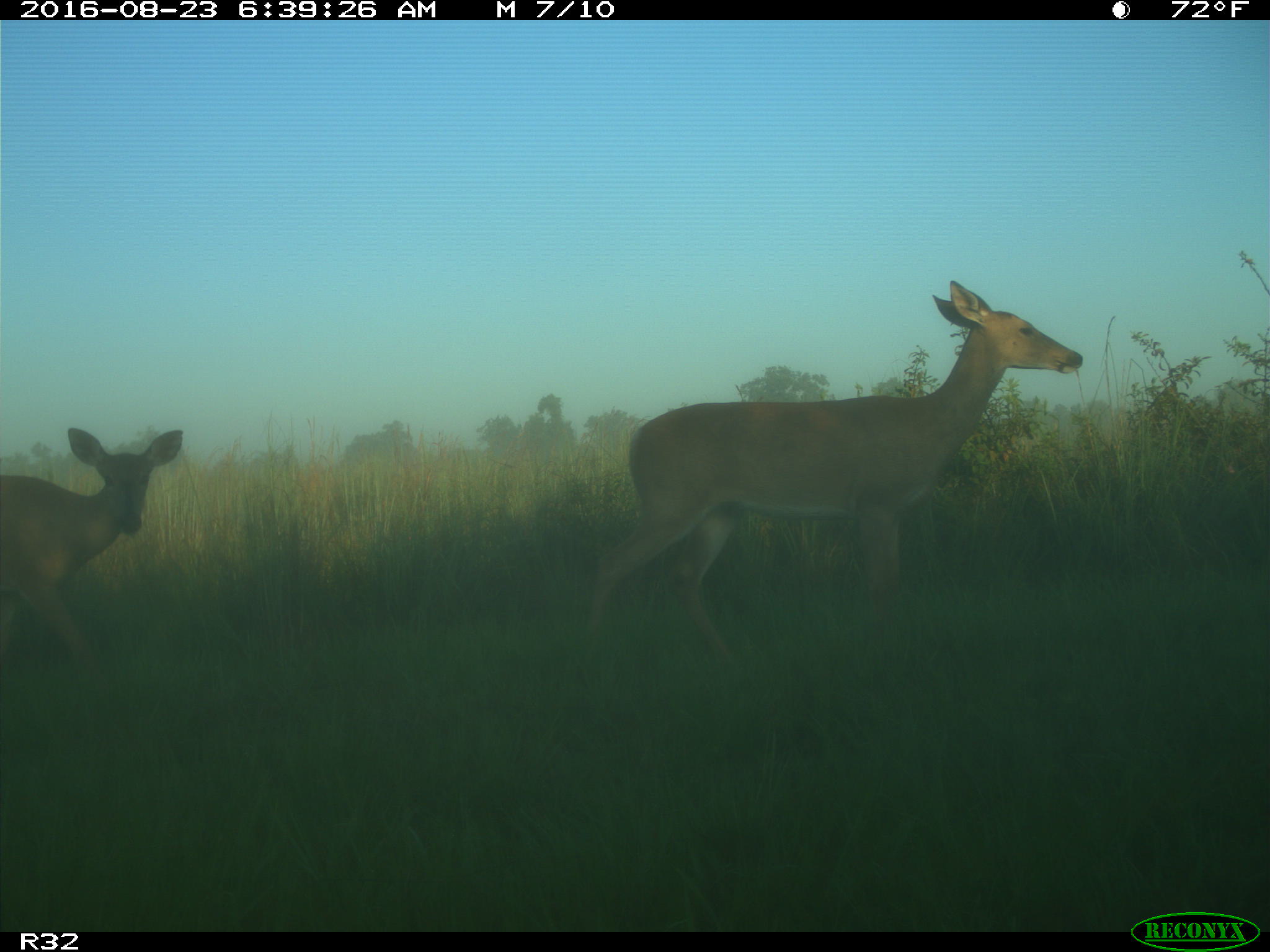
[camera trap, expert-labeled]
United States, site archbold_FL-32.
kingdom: Animalia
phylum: Chordata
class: Mammalia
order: Artiodactyla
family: Cervidae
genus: Odocoileus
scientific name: Odocoileus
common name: deer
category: unidentified deer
Unidentified deer (deer) (Odocoileus).